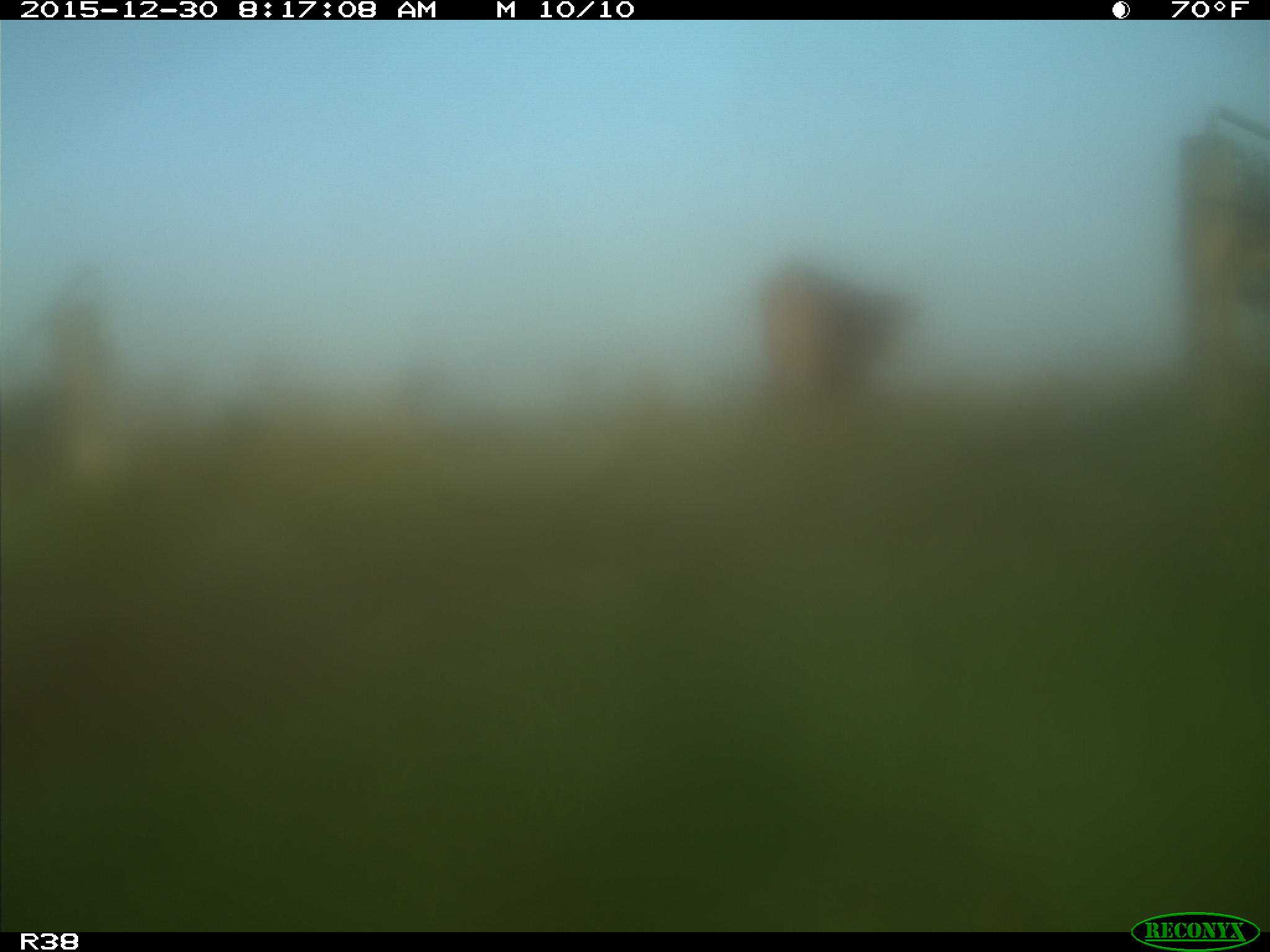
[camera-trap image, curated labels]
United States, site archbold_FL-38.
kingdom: Animalia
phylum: Chordata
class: Mammalia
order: Artiodactyla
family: Bovidae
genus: Bos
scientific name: Bos taurus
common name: domestic cow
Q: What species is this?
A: Bos taurus (domestic cow).